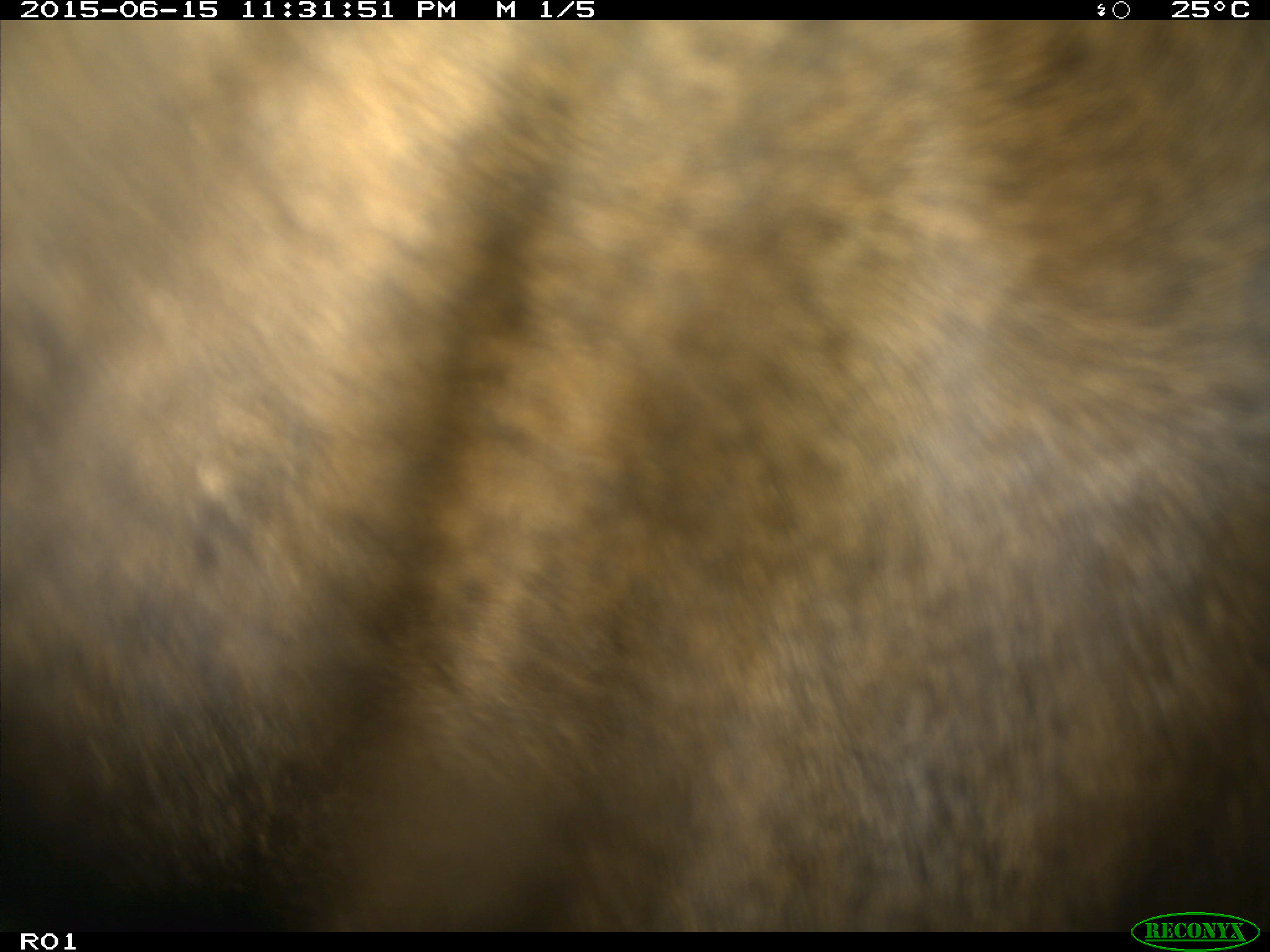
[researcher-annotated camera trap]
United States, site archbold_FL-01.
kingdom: Animalia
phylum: Chordata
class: Mammalia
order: Artiodactyla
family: Bovidae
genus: Bos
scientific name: Bos taurus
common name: domestic cow